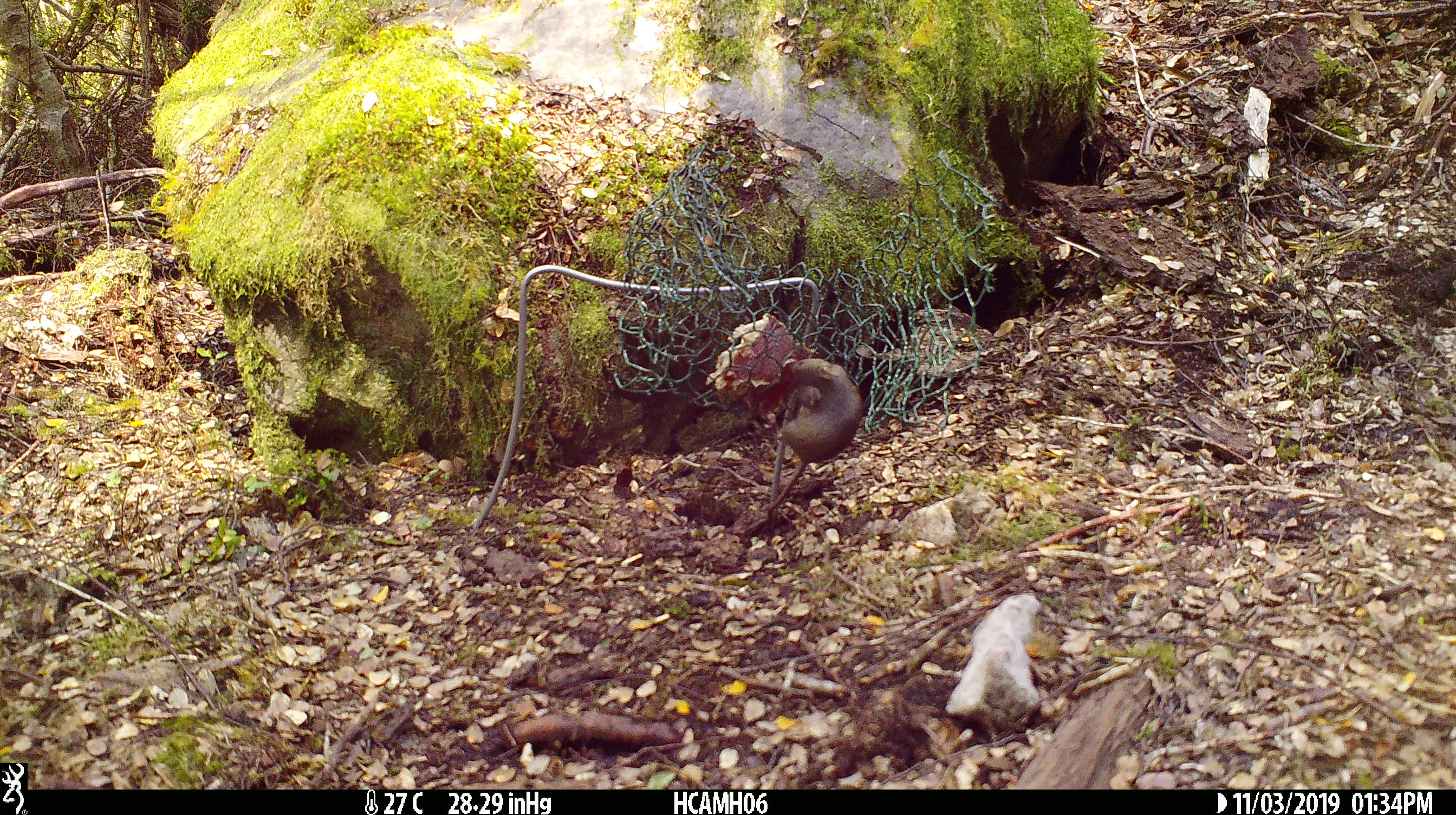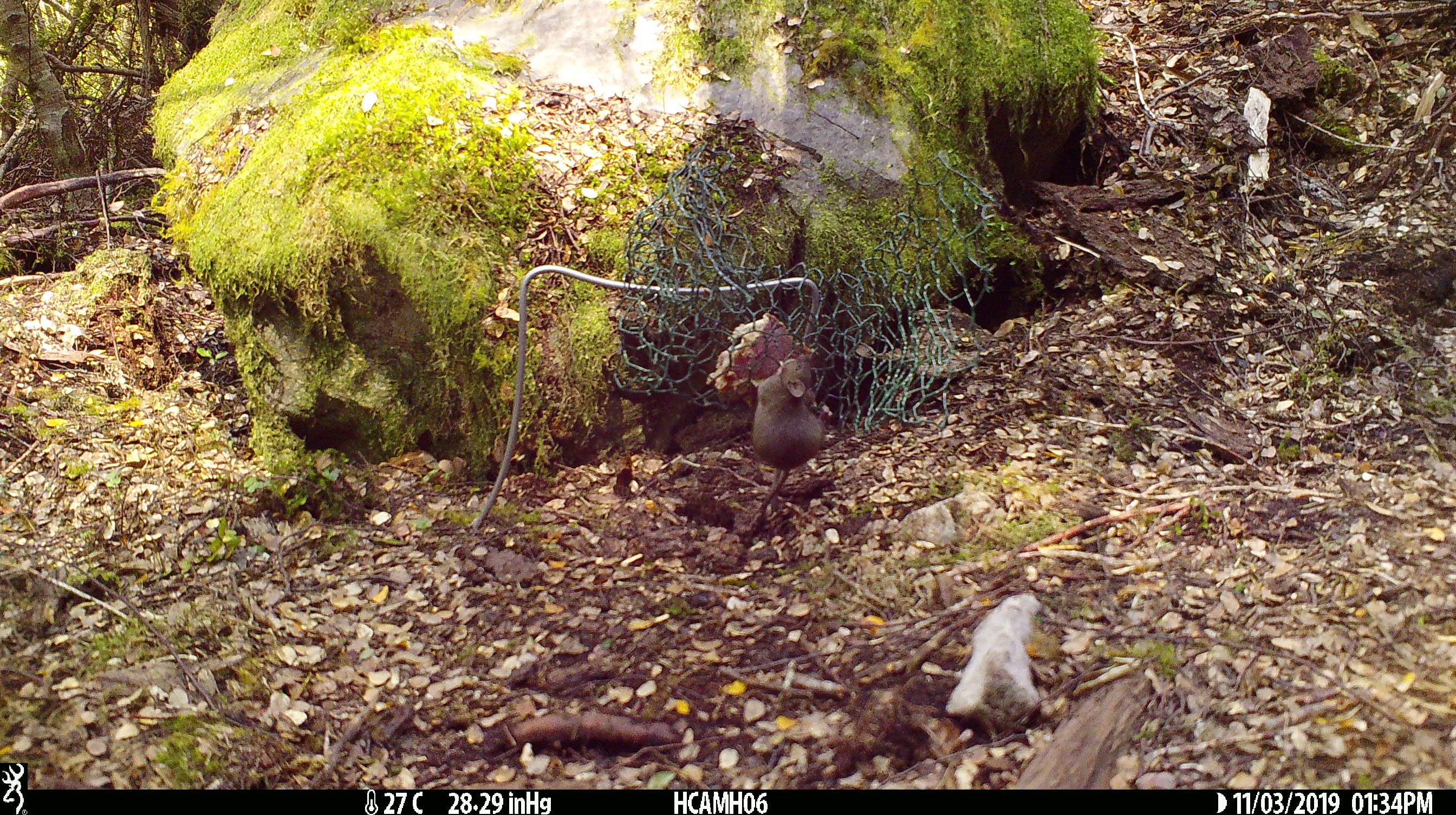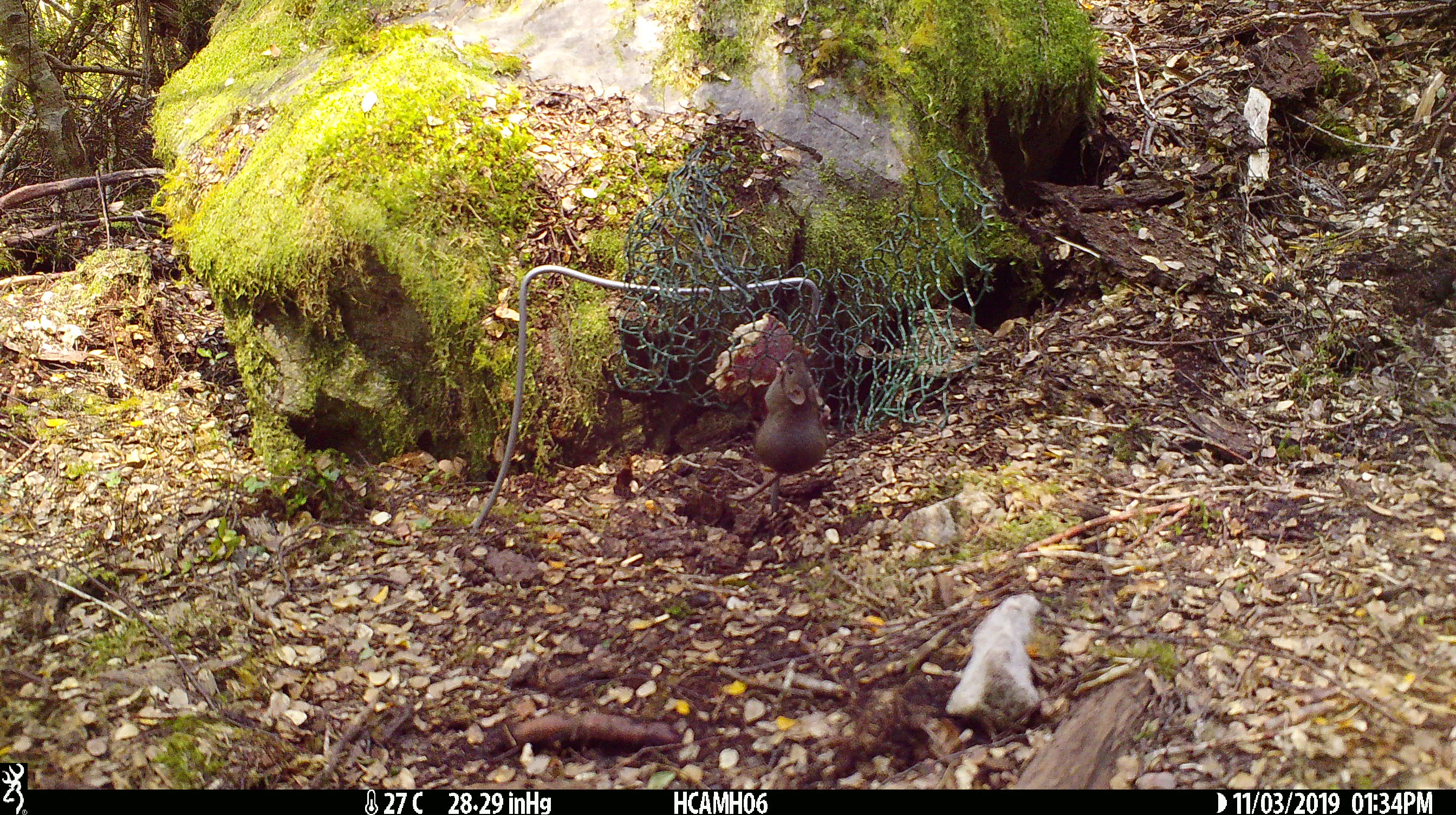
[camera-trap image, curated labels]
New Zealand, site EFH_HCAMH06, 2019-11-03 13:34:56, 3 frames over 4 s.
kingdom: Animalia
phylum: Chordata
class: Mammalia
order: Rodentia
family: Muridae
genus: Mus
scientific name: Mus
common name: mouse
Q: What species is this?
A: Mouse (Mus).